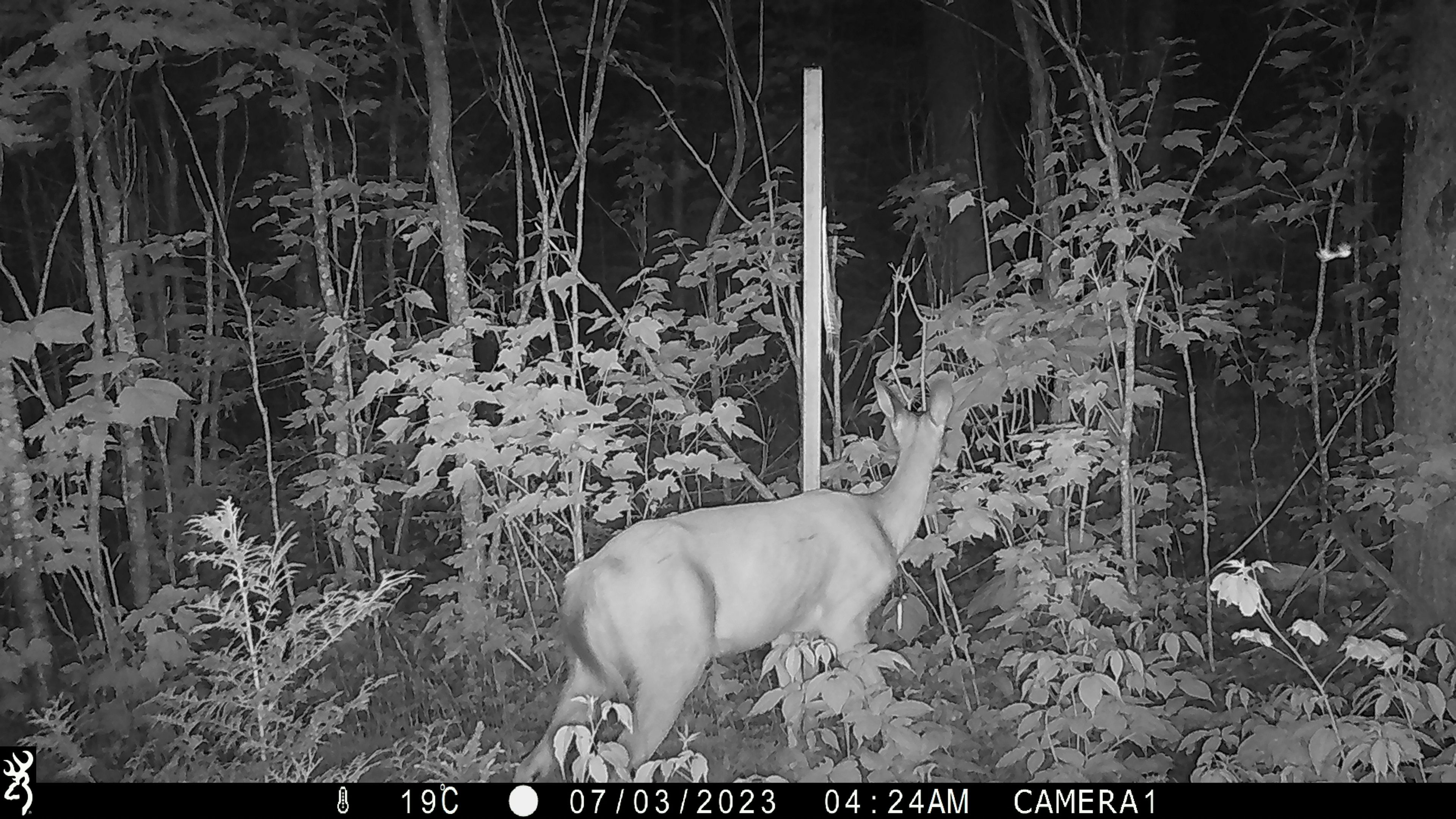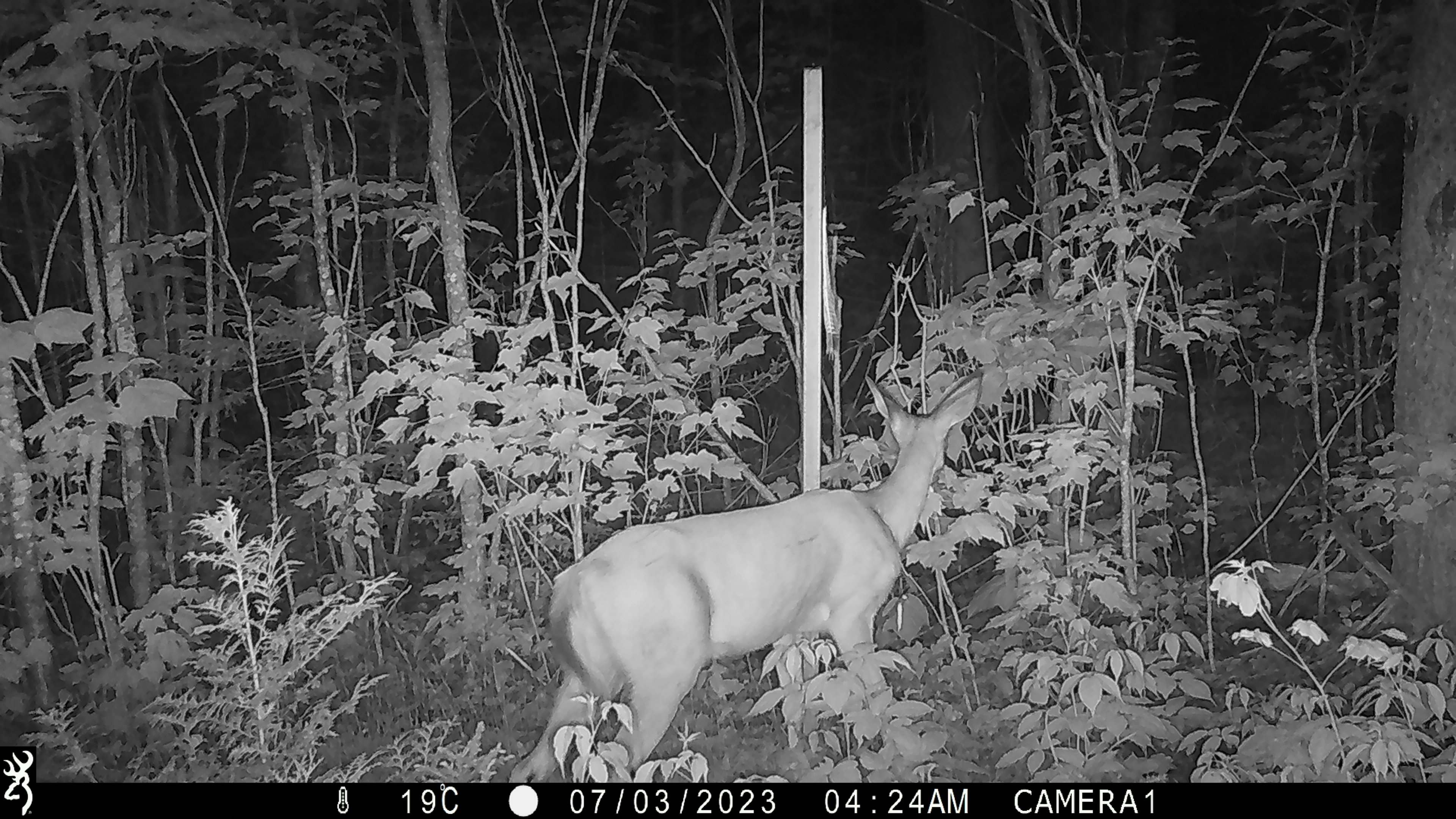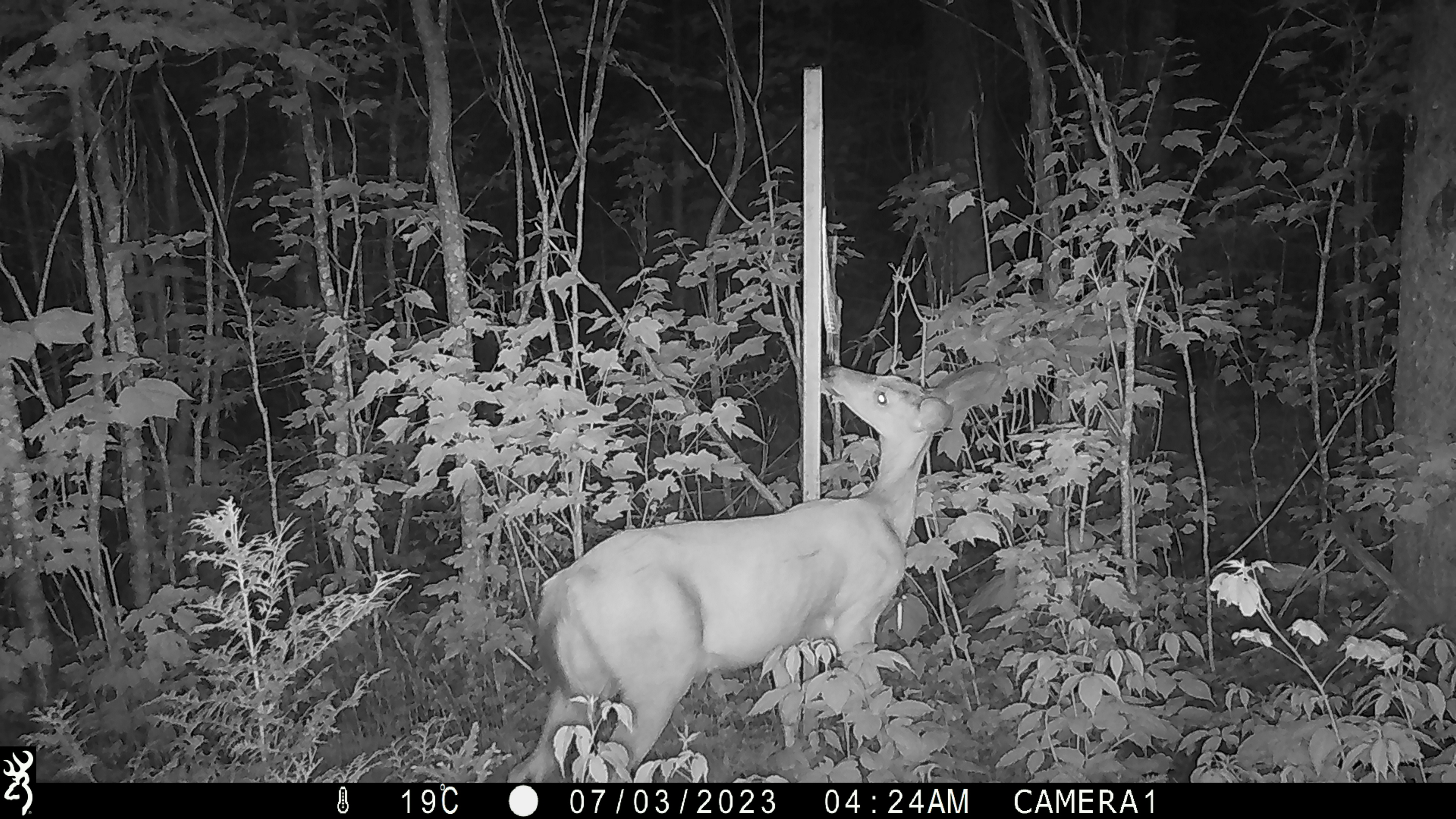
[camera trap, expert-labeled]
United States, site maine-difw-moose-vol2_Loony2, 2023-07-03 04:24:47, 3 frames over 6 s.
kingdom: Animalia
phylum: Chordata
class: Mammalia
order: Artiodactyla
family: Cervidae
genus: Odocoileus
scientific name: Odocoileus virginianus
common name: white-tailed deer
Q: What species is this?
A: White-tailed deer (Odocoileus virginianus).